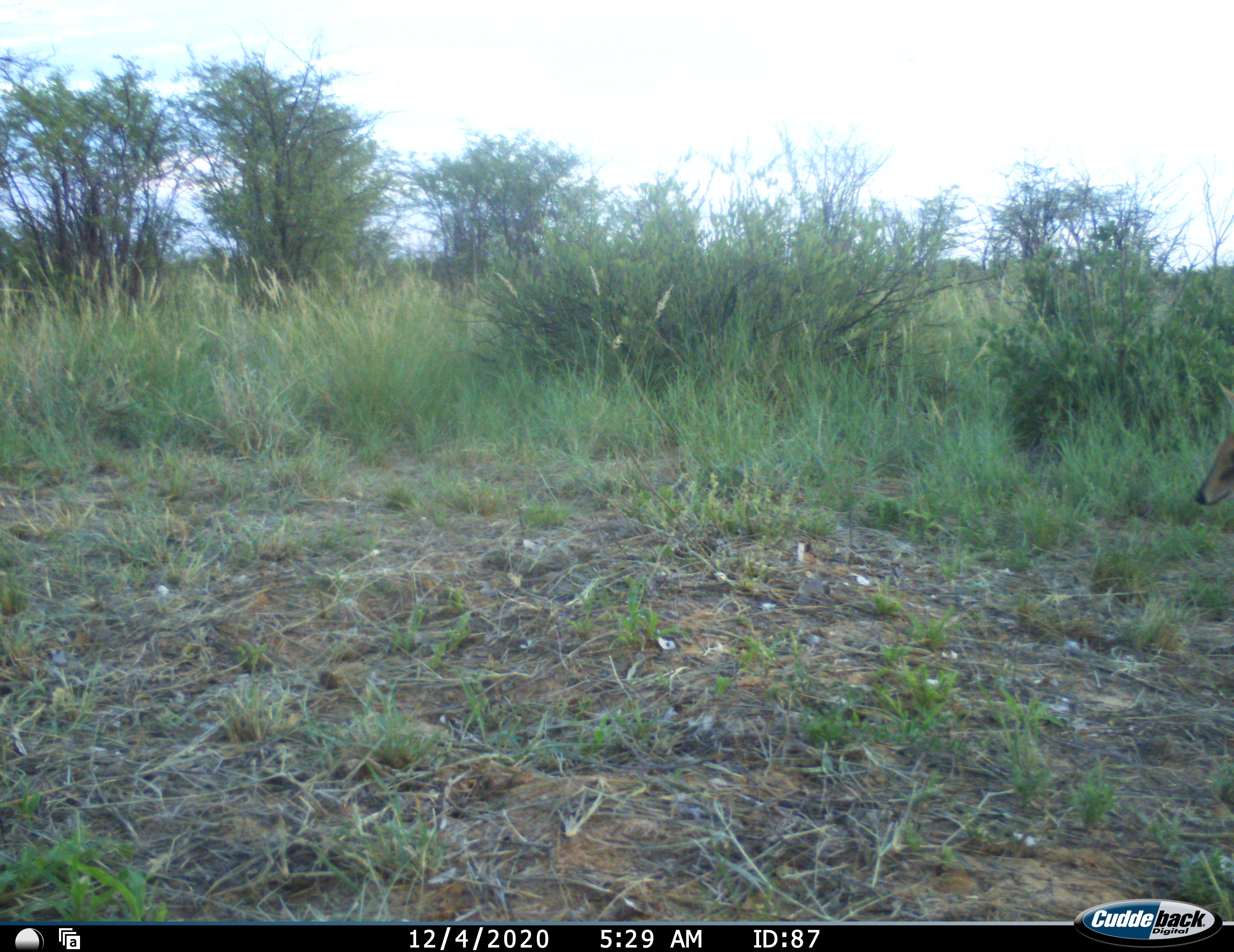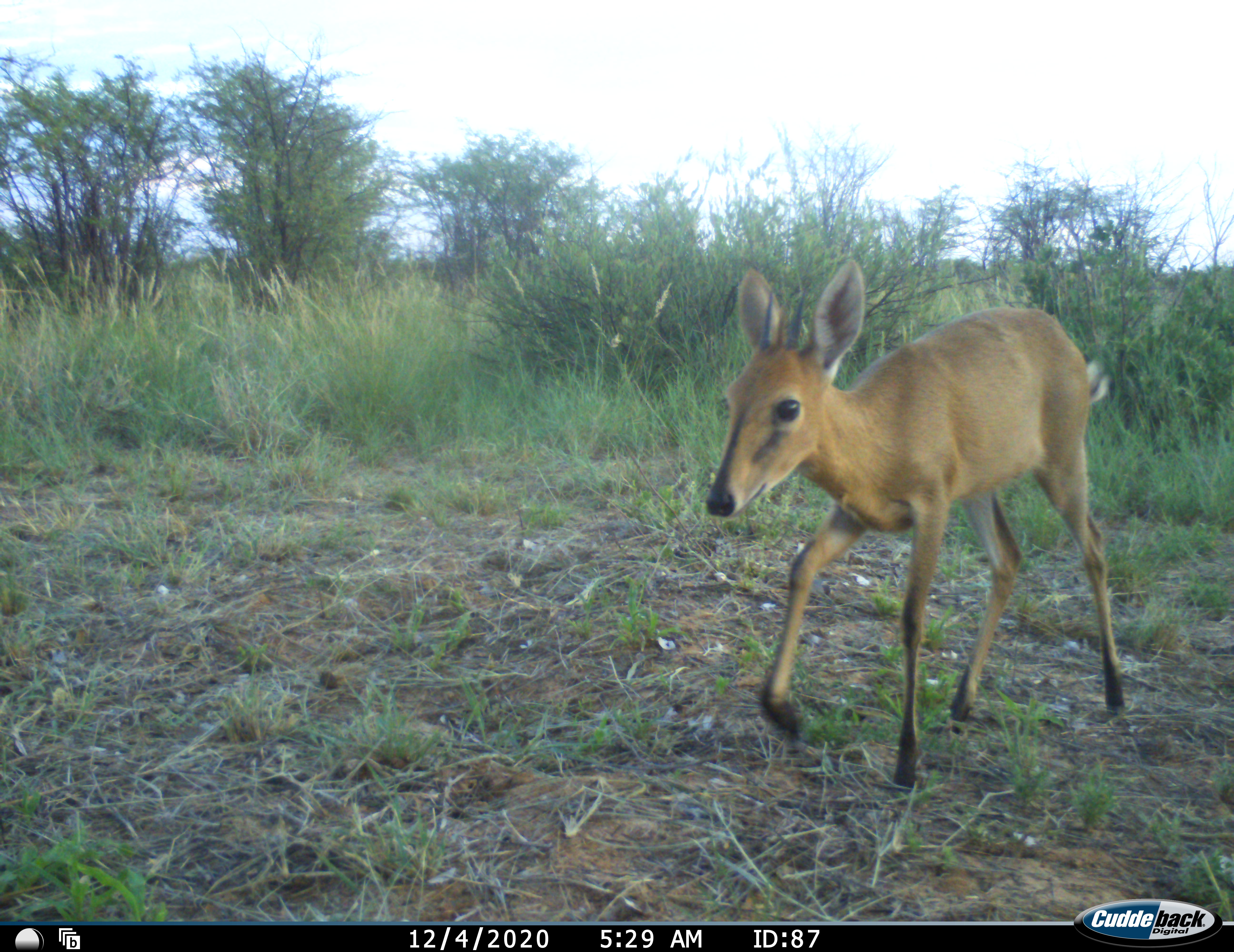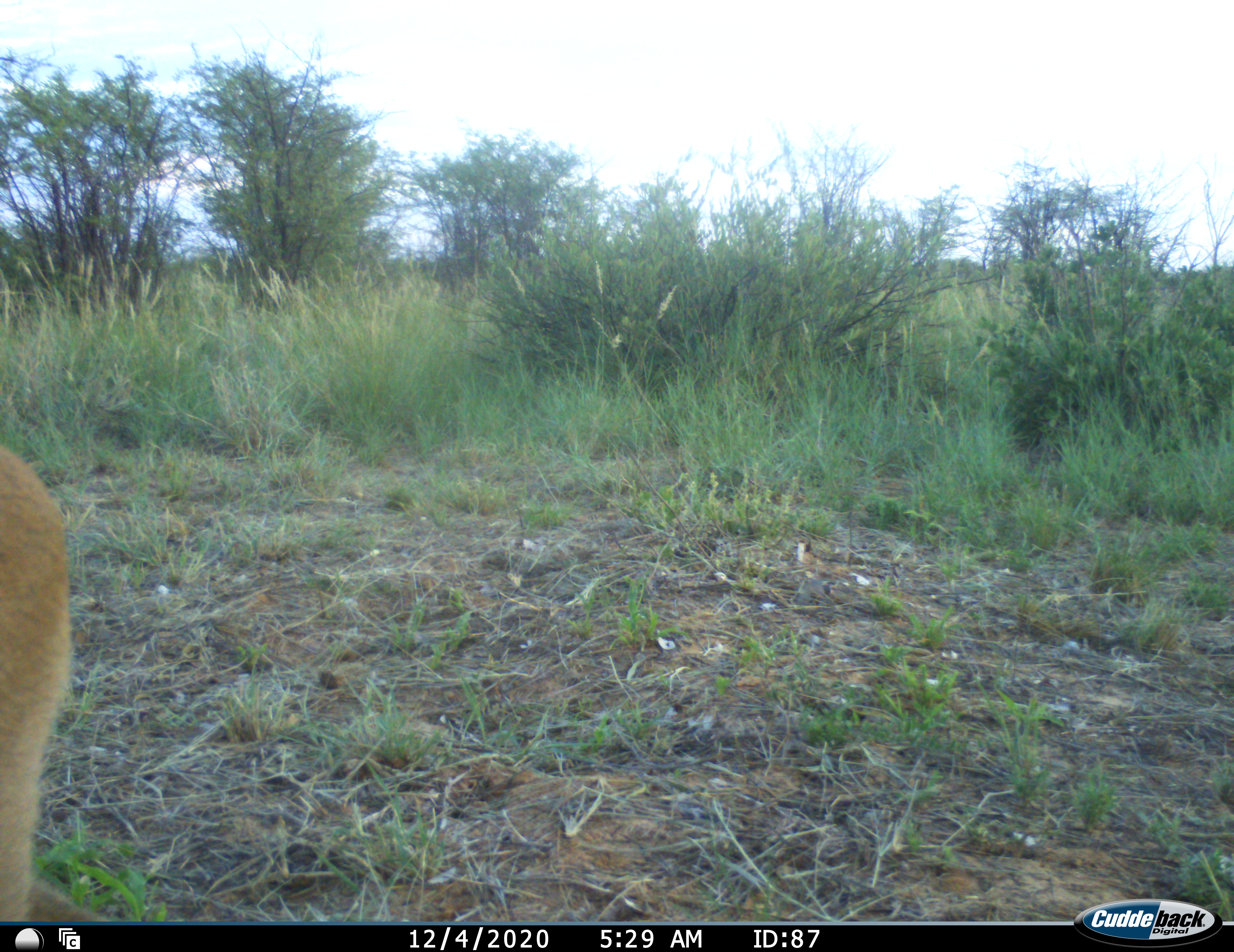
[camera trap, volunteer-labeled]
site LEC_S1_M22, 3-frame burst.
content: unidentified animal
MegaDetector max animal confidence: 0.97